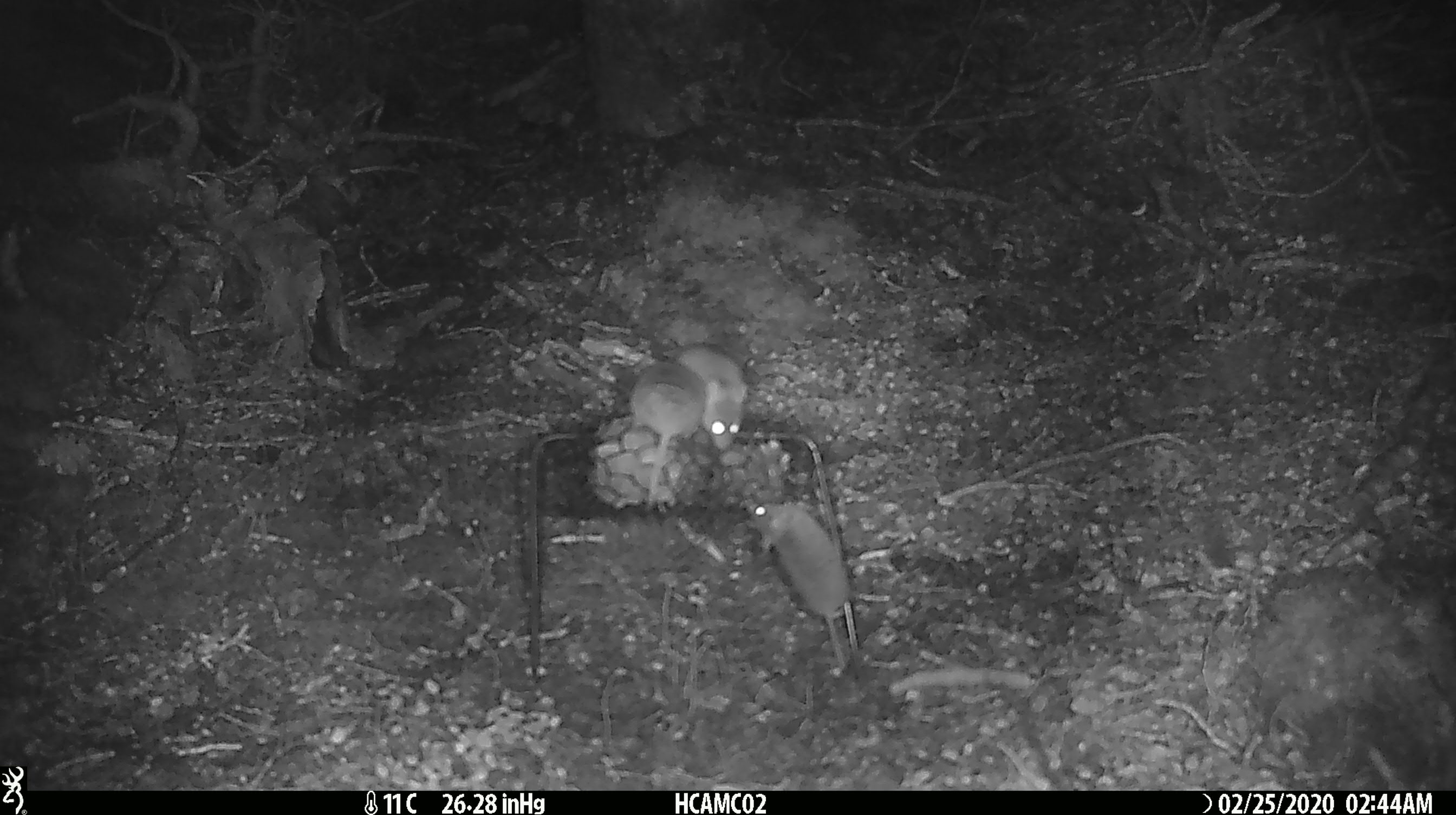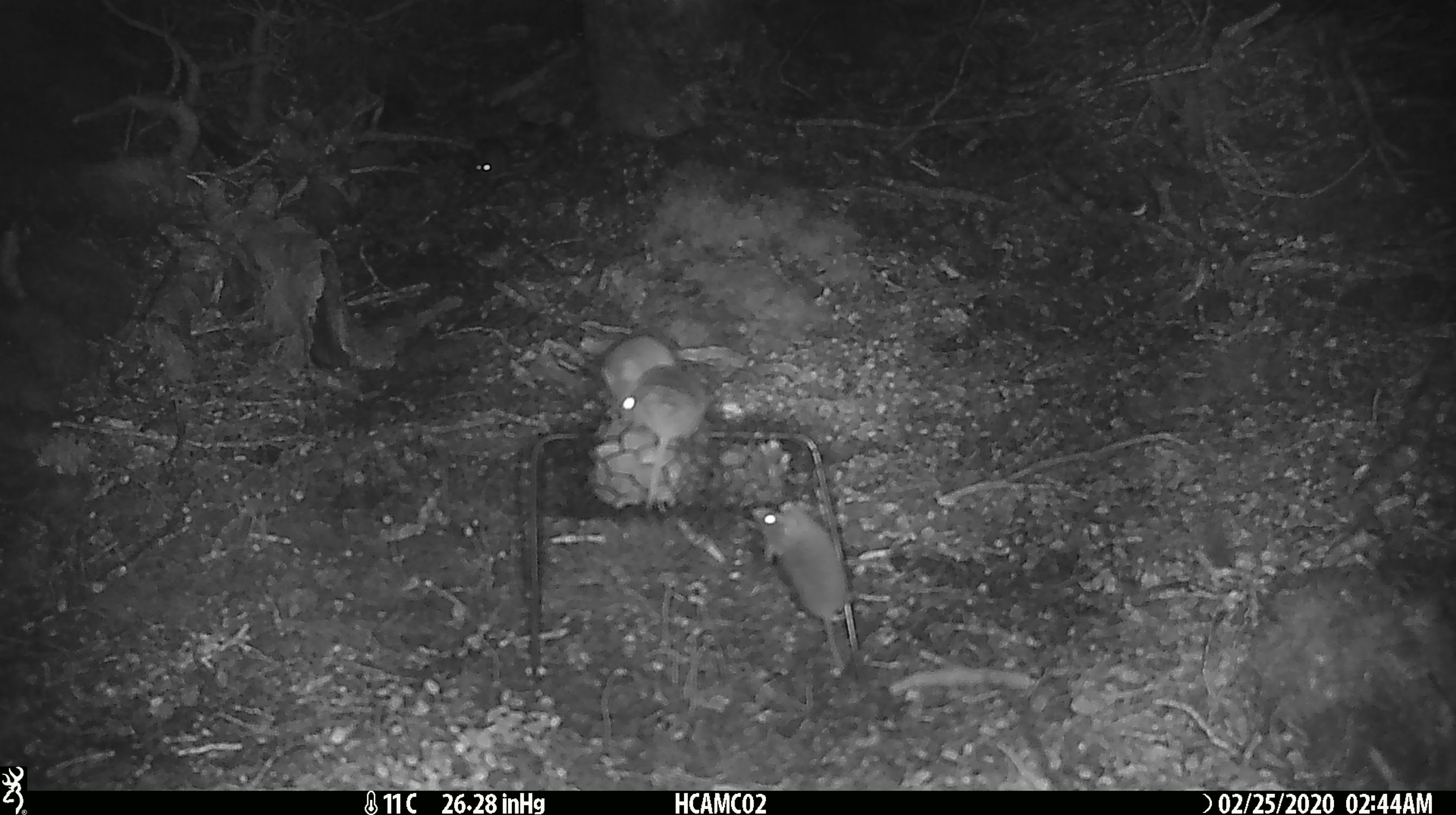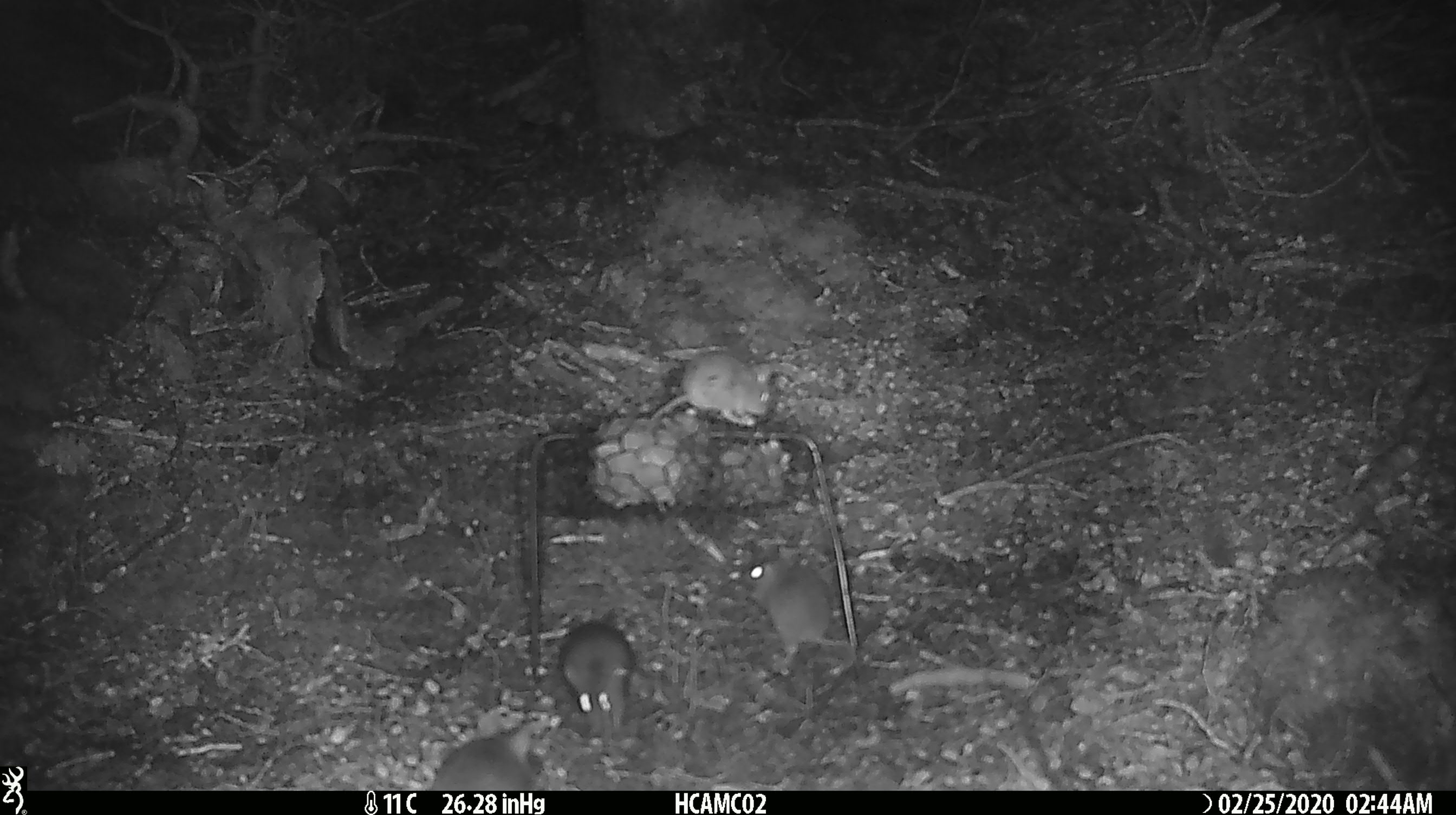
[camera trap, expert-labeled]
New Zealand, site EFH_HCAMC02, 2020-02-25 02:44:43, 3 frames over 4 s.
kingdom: Animalia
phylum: Chordata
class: Mammalia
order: Rodentia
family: Muridae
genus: Mus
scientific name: Mus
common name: mouse